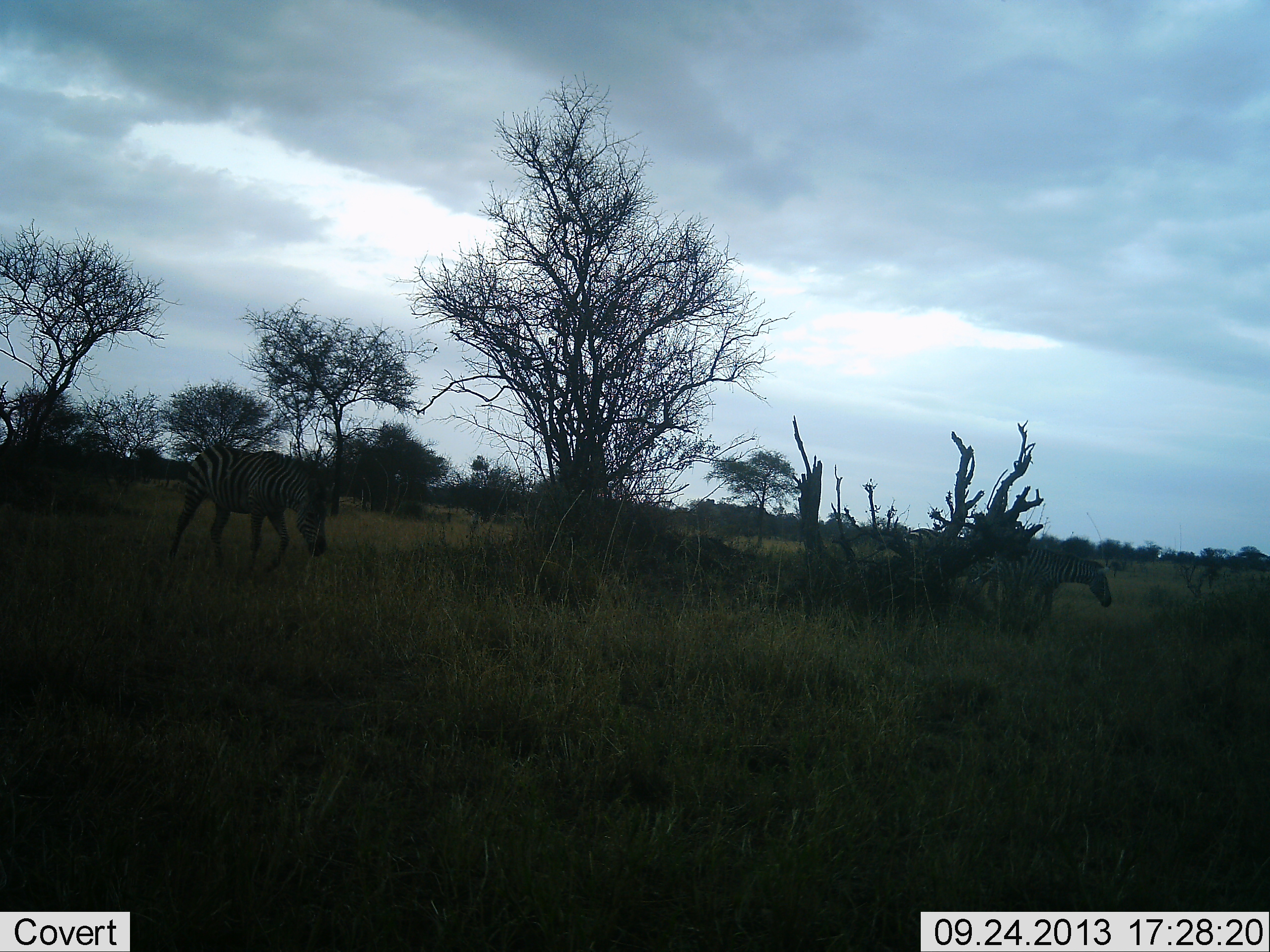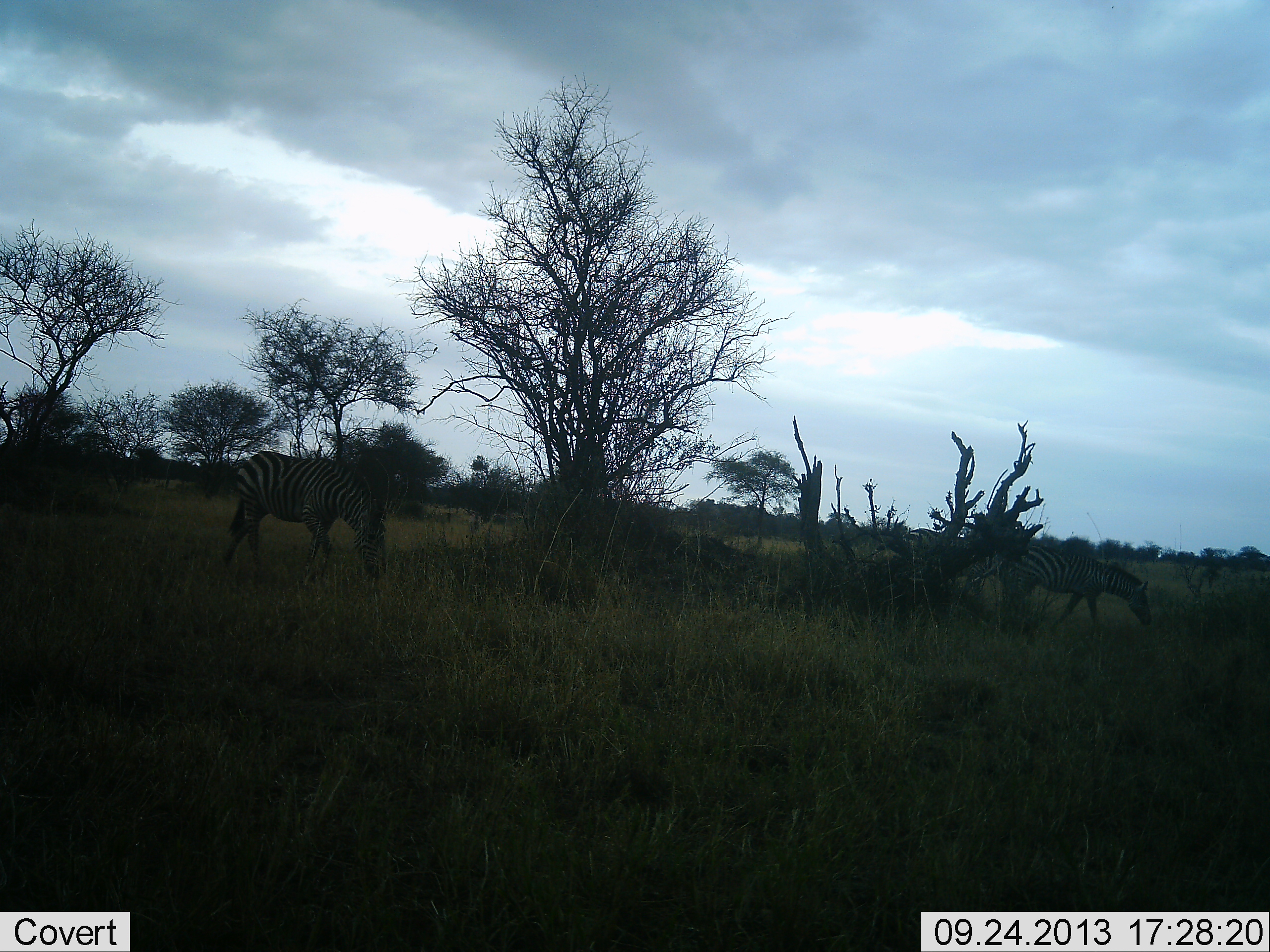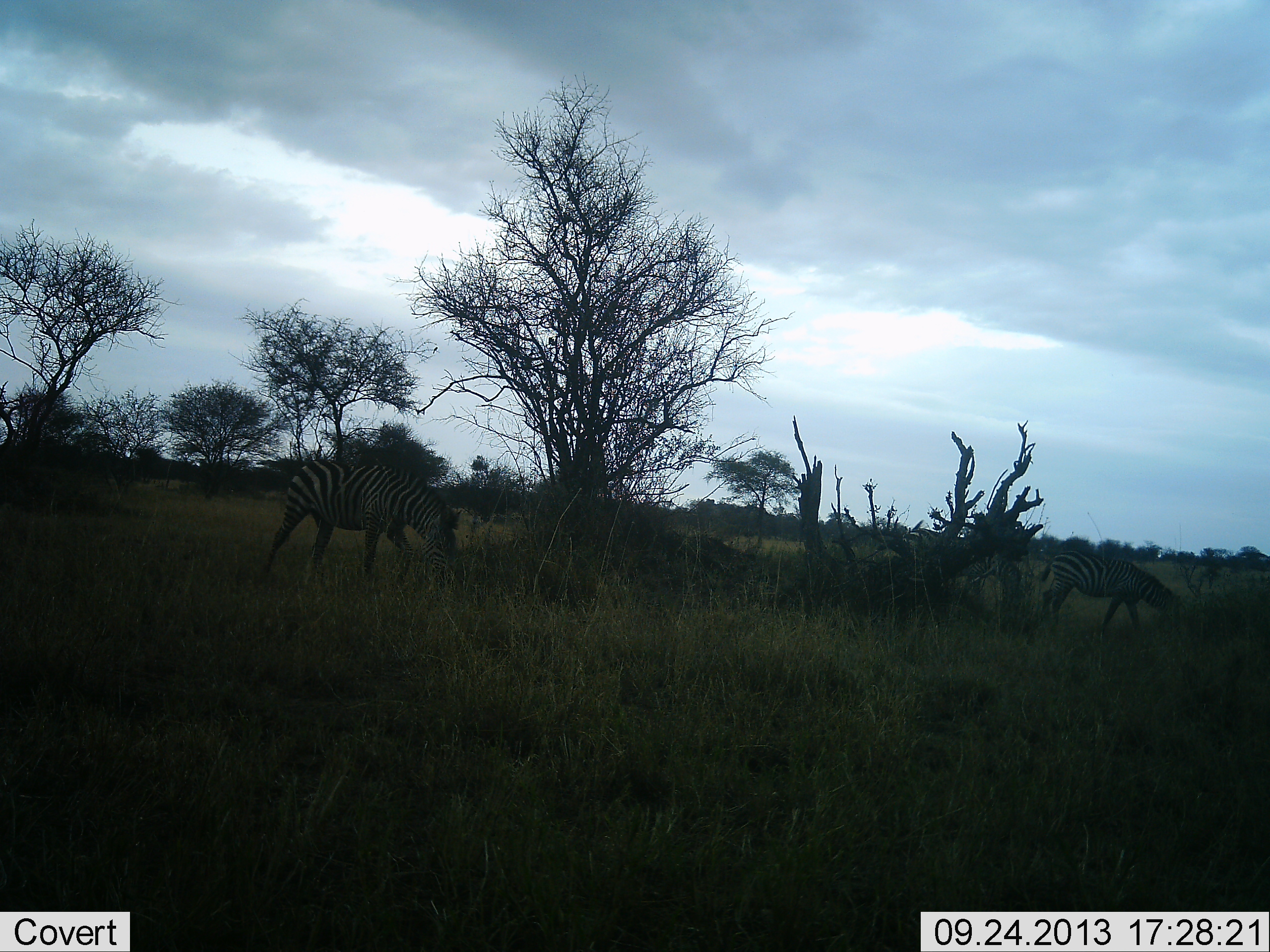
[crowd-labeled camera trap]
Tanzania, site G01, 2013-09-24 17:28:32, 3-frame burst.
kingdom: Animalia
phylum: Chordata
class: Mammalia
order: Perissodactyla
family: Equidae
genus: Equus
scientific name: Equus quagga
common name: plains zebra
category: zebra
Zebra (plains zebra) (Equus quagga), count 2. Behavior (volunteer vote fractions): standing 29%, resting 0%, moving 71%, interacting 0%. Young present (vote fraction): 0%. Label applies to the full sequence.